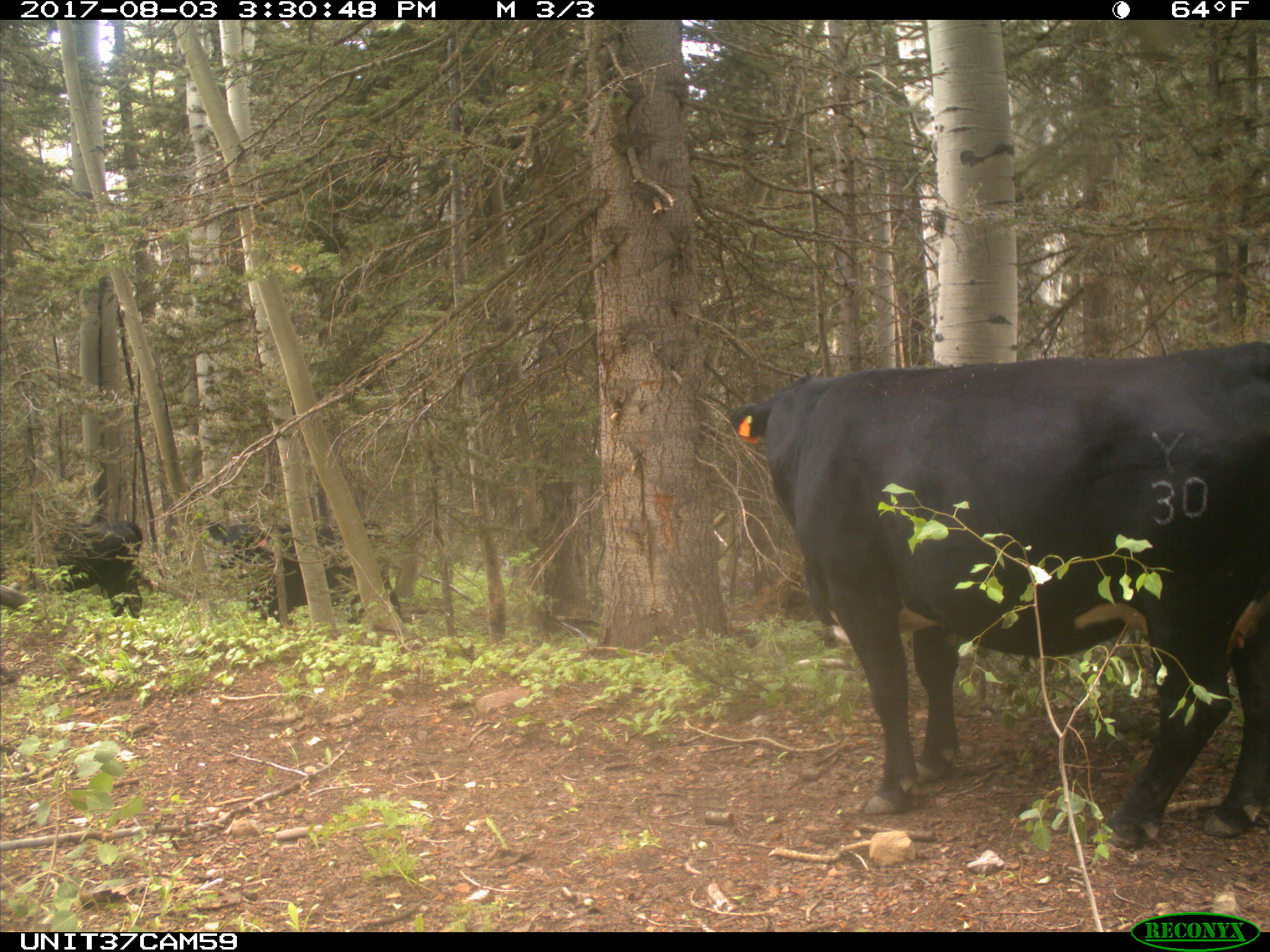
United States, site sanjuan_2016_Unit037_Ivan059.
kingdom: Animalia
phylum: Chordata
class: Mammalia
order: Artiodactyla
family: Bovidae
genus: Bos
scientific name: Bos taurus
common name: domestic cow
Bos taurus (domestic cow).